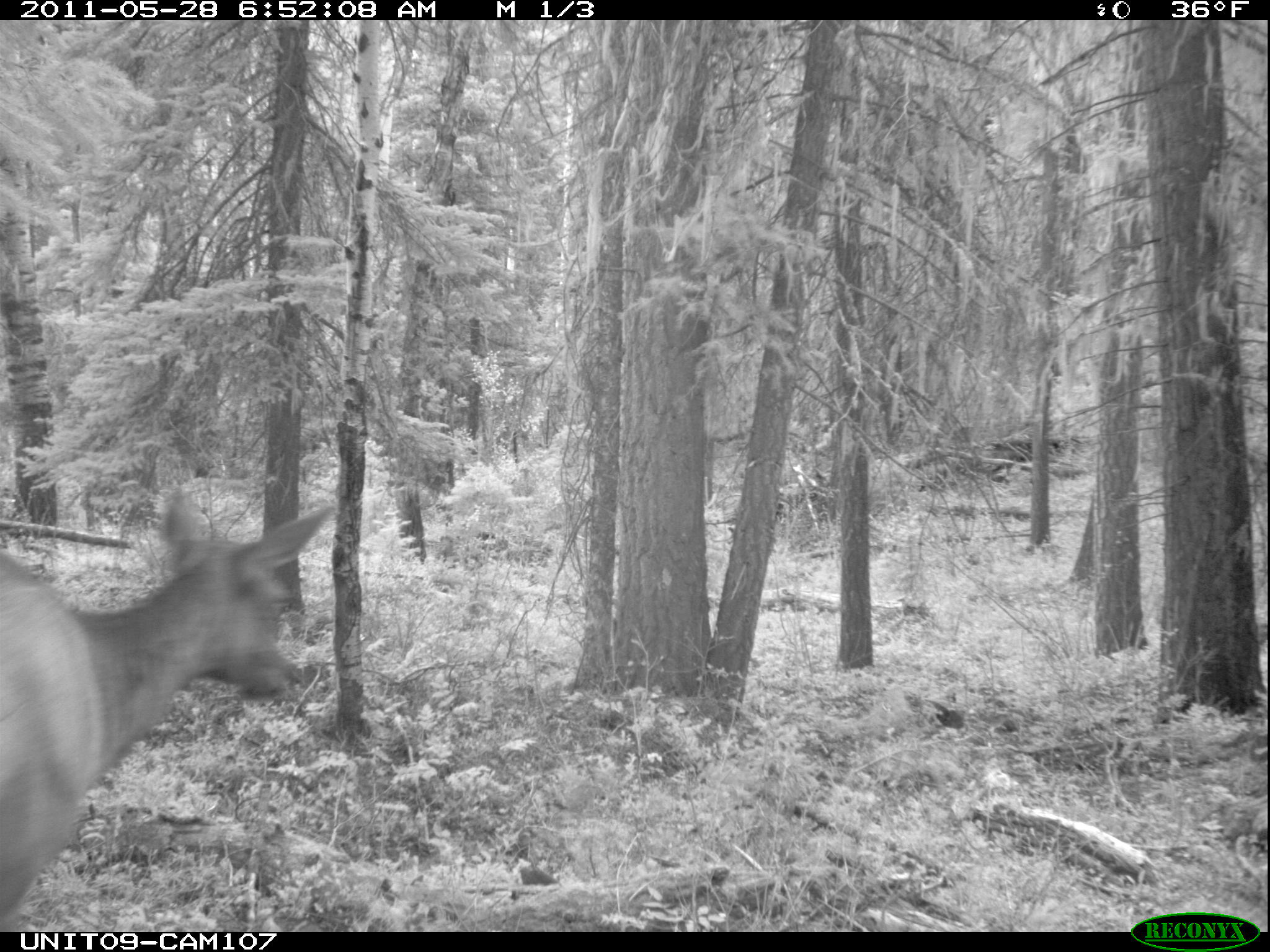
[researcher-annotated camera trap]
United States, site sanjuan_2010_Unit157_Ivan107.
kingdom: Animalia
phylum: Chordata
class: Mammalia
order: Artiodactyla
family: Cervidae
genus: Cervus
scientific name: Cervus elaphus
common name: red deer